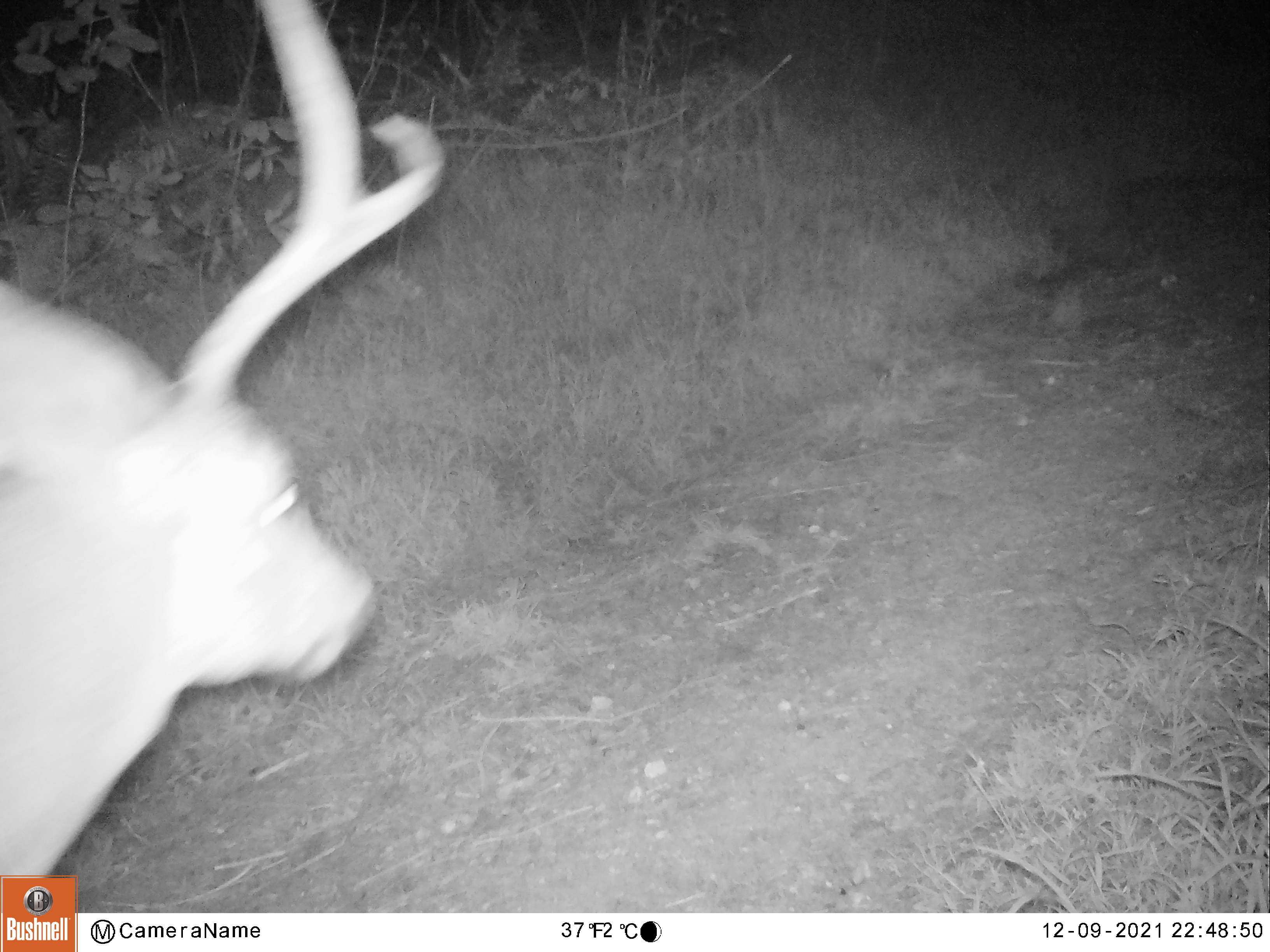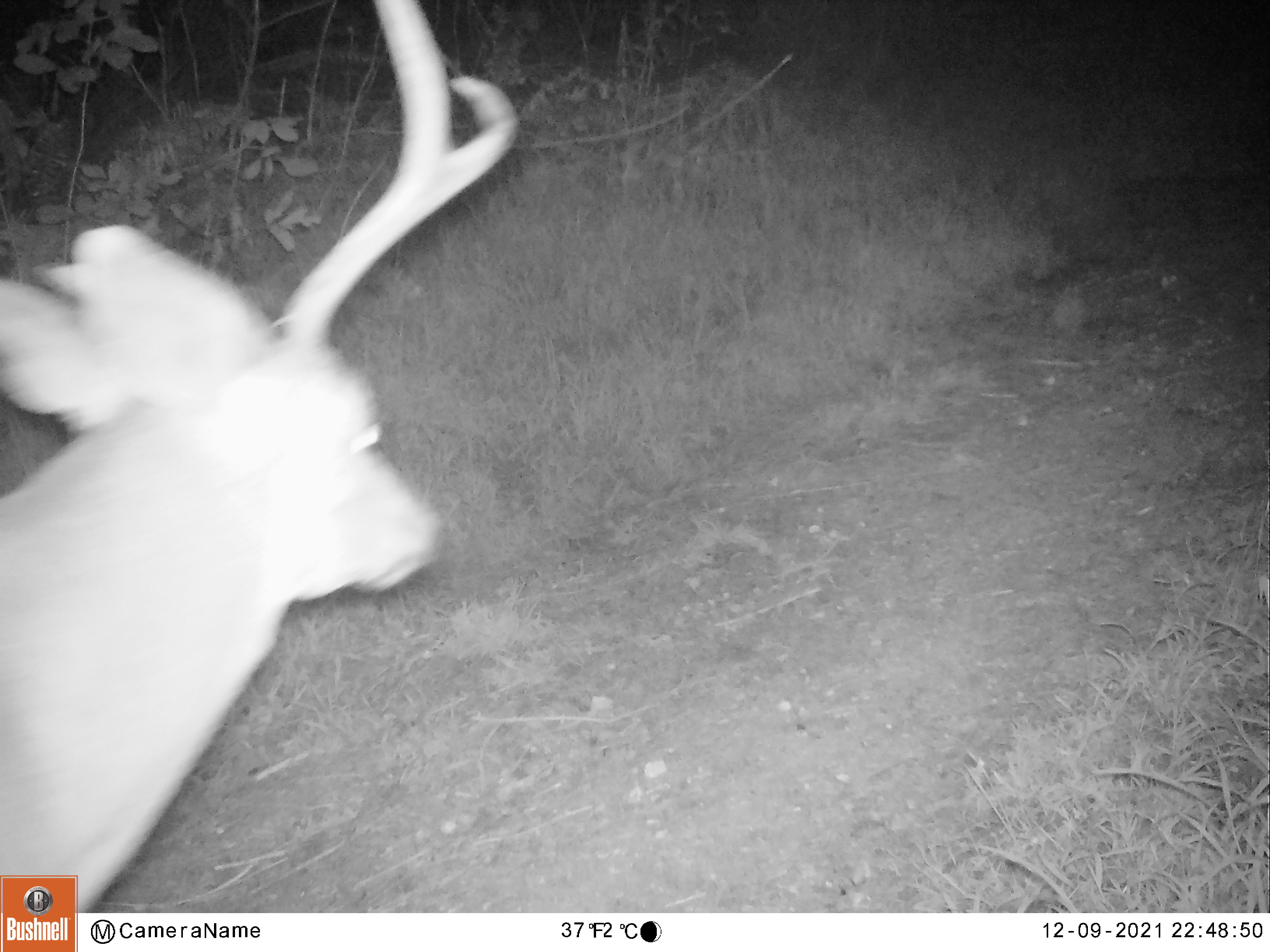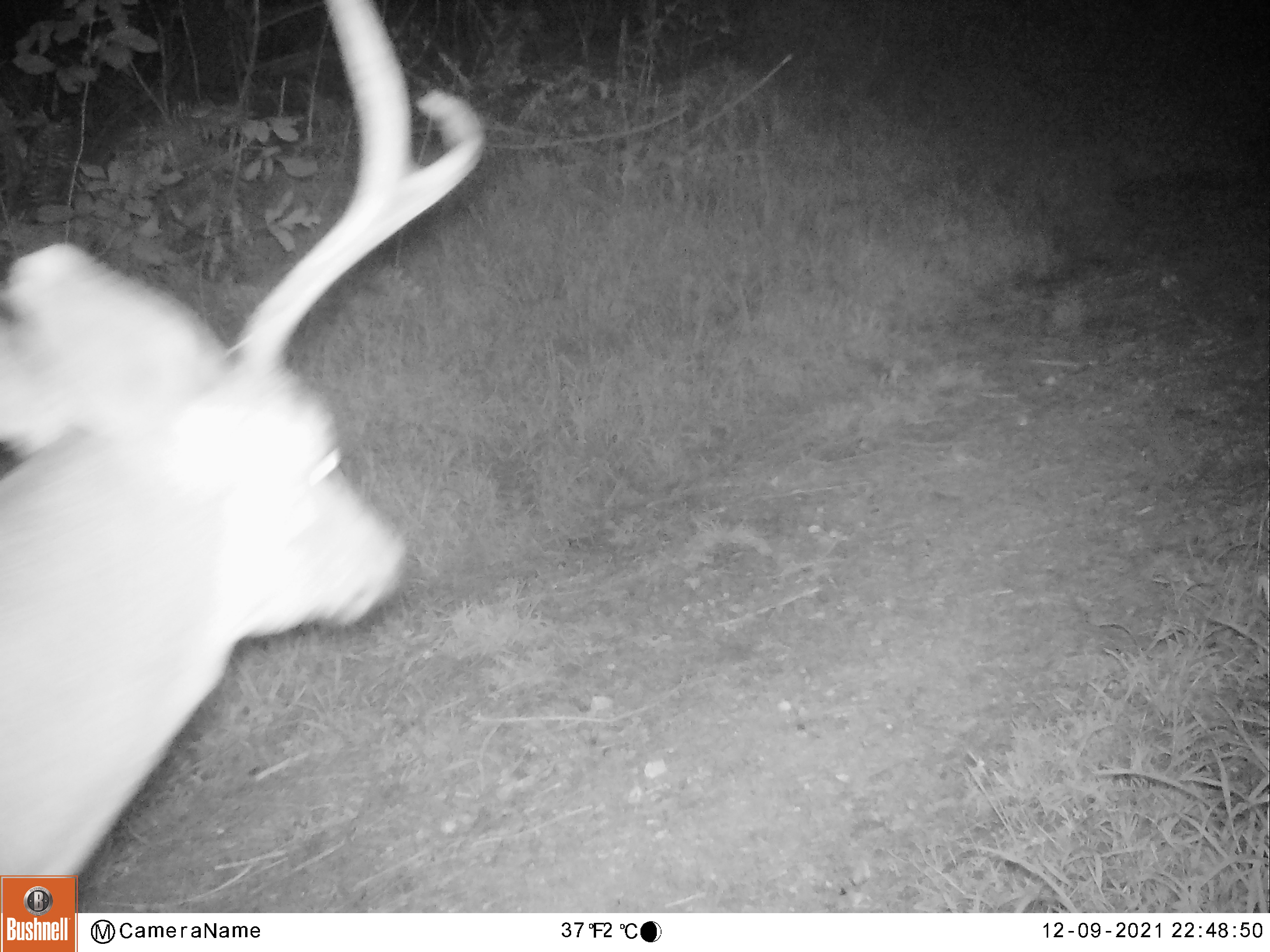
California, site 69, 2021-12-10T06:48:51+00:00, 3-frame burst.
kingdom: Animalia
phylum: Chordata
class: Mammalia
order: Artiodactyla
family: Cervidae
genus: Odocoileus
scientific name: Odocoileus hemionus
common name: mule deer